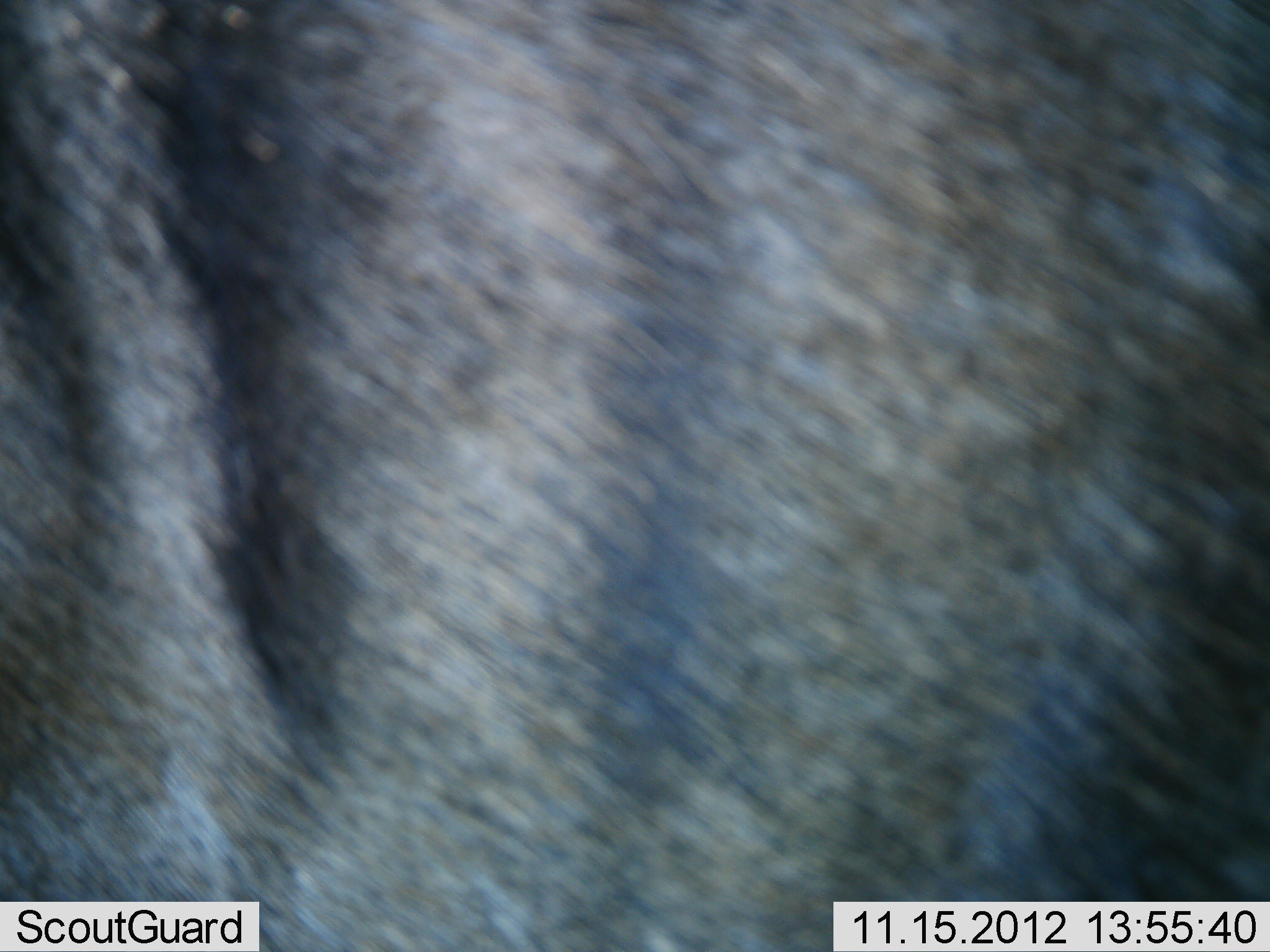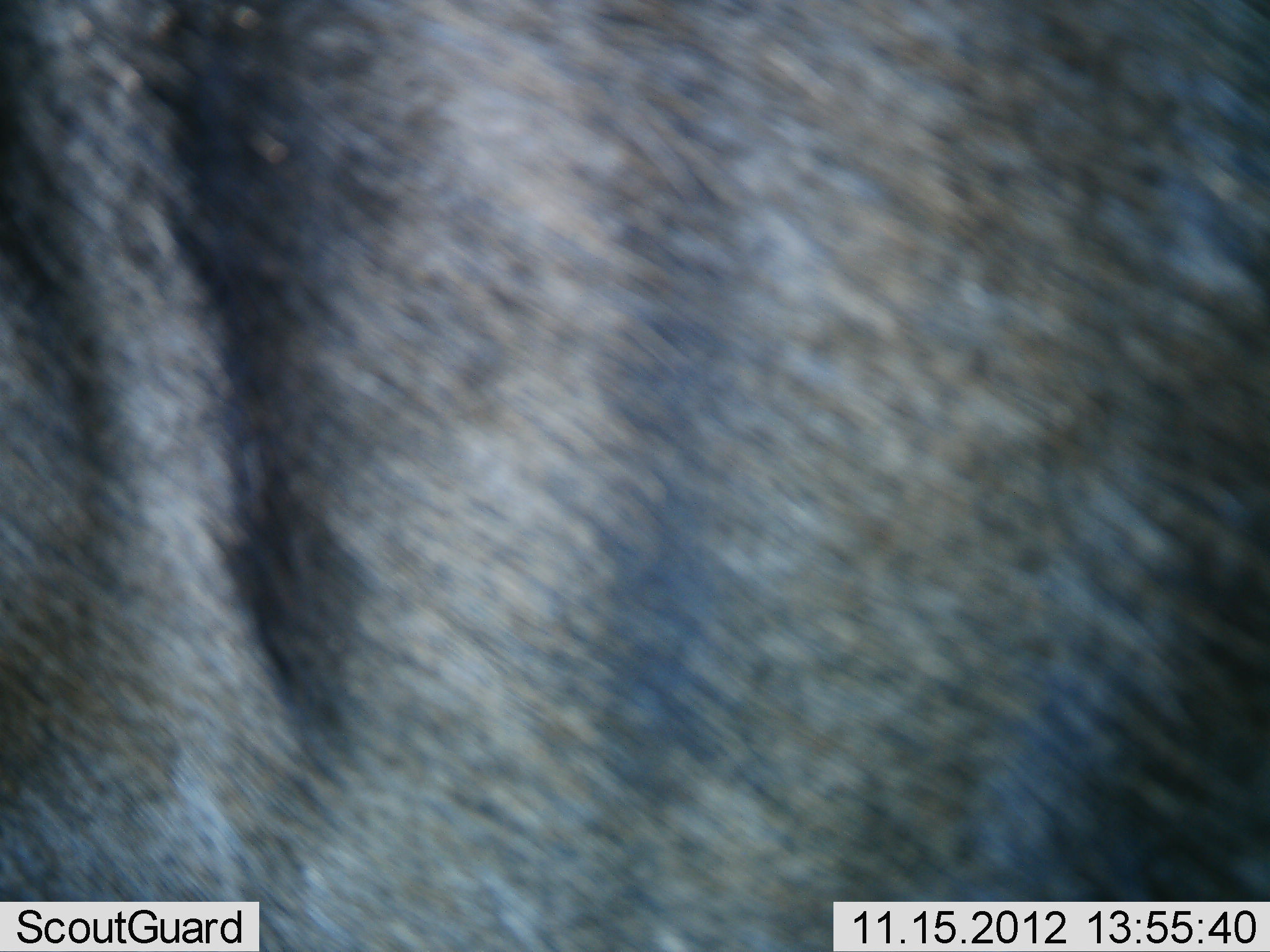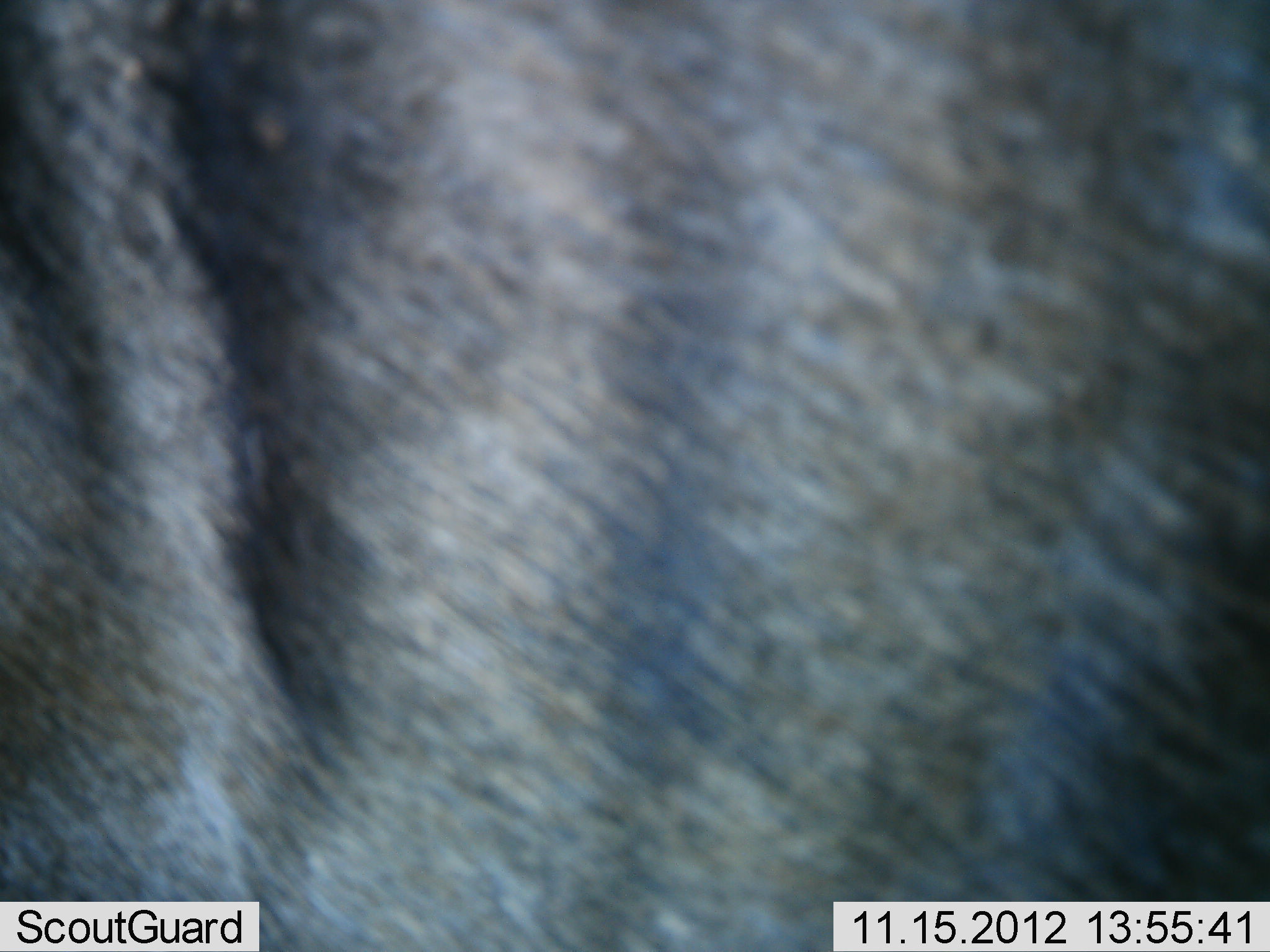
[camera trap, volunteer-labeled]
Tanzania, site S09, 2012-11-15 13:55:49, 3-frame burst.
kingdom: Animalia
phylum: Chordata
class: Mammalia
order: Artiodactyla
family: Bovidae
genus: Connochaetes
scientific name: Connochaetes taurinus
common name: blue wildebeest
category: wildebeest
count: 1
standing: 92%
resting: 4%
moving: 4%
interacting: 0%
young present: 0%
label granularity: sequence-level